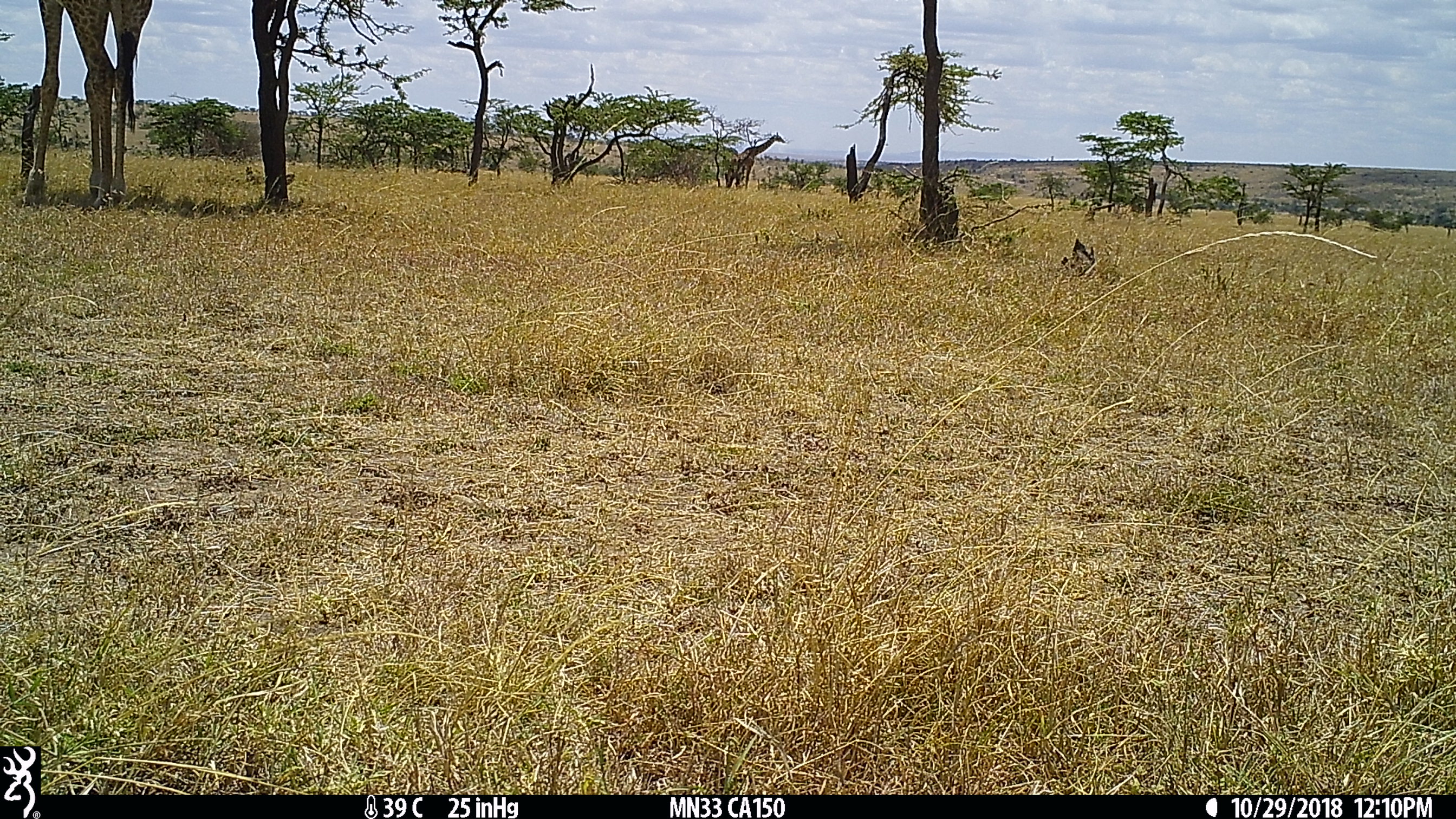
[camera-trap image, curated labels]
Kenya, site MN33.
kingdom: Animalia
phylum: Chordata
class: Mammalia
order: Artiodactyla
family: Giraffidae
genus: Giraffa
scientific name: Giraffa camelopardalis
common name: northern giraffe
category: giraffe